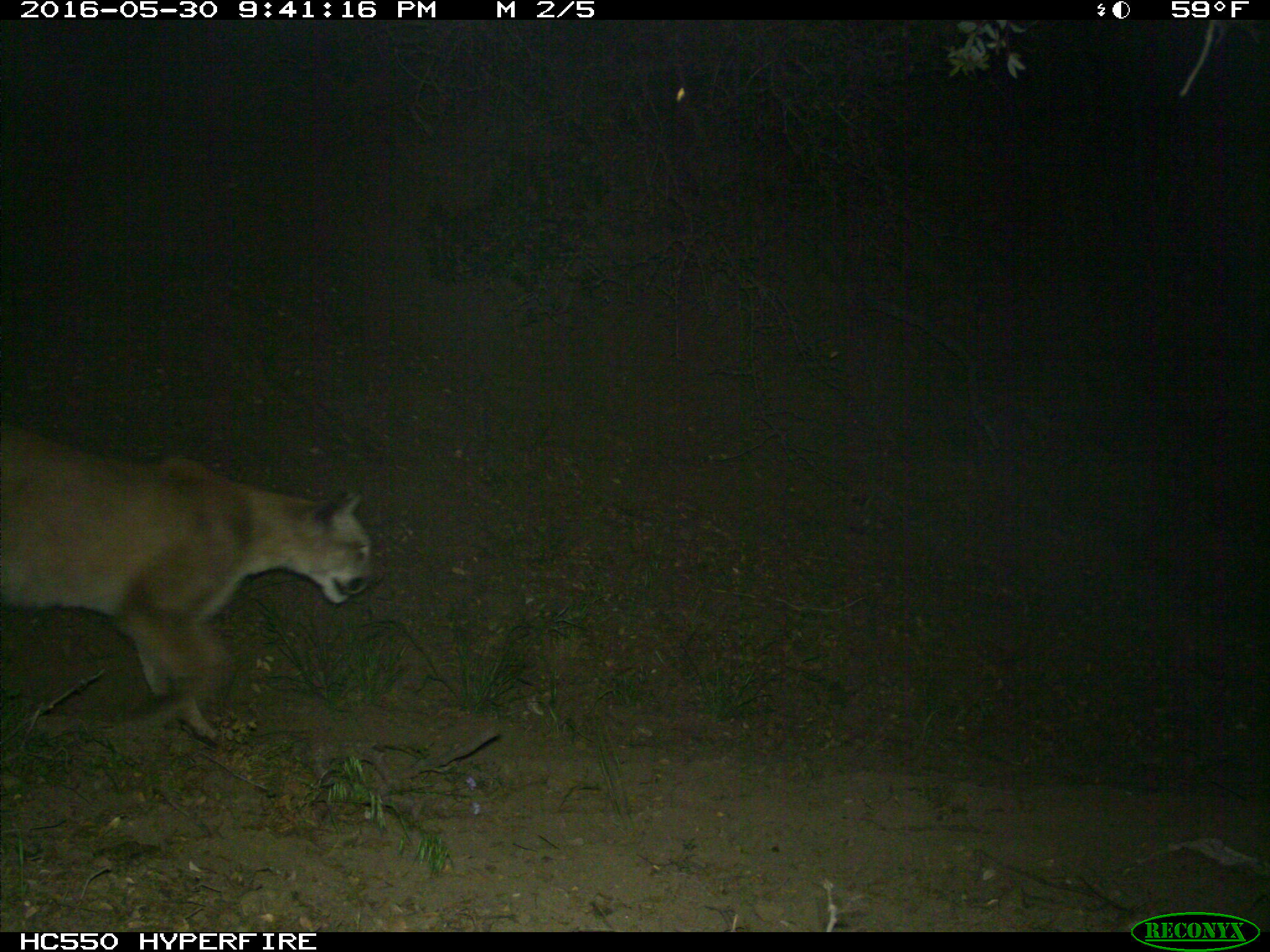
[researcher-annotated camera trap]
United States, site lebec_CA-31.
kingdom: Animalia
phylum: Chordata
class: Mammalia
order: Carnivora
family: Felidae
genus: Puma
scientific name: Puma concolor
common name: mountain lion